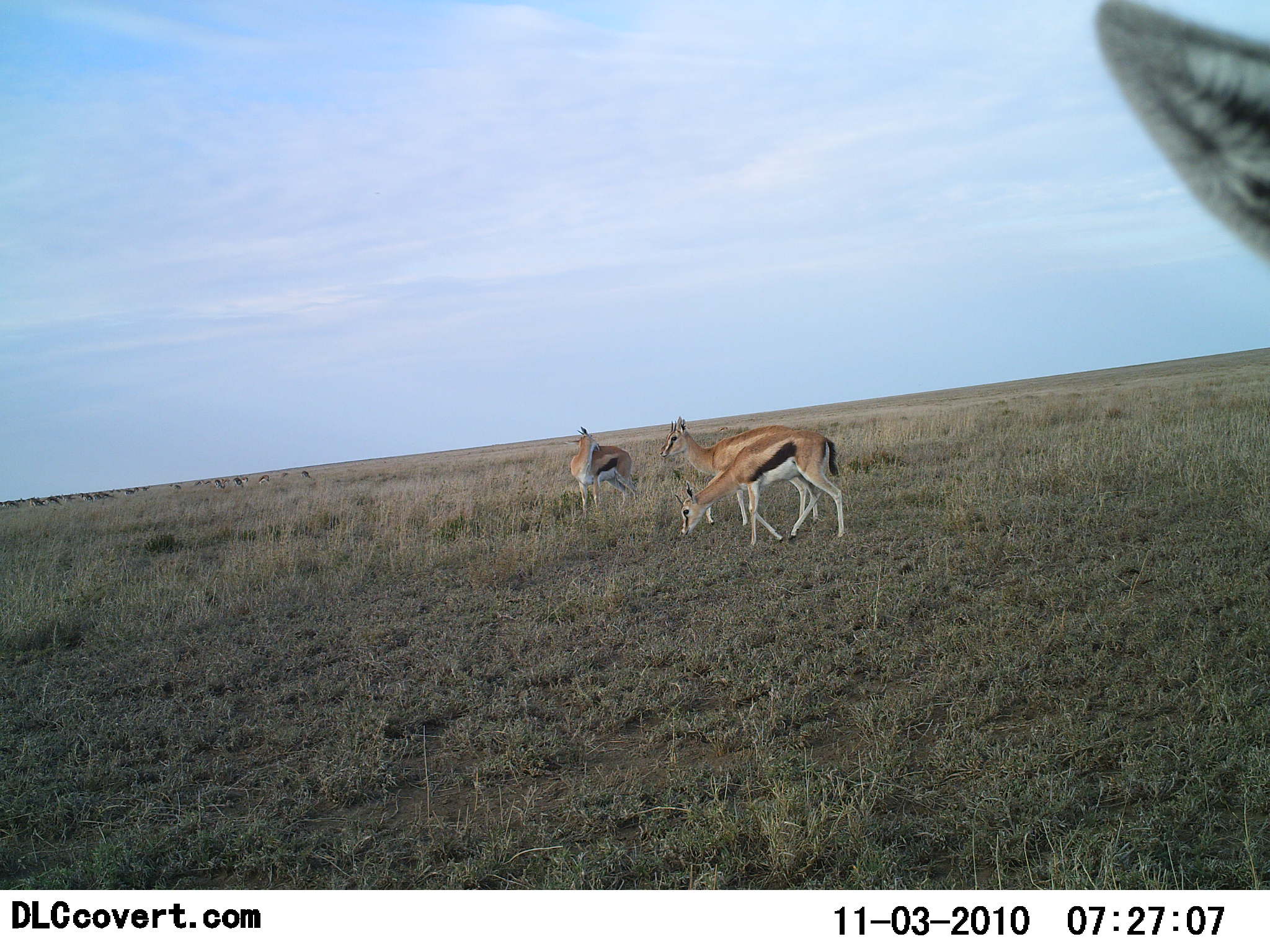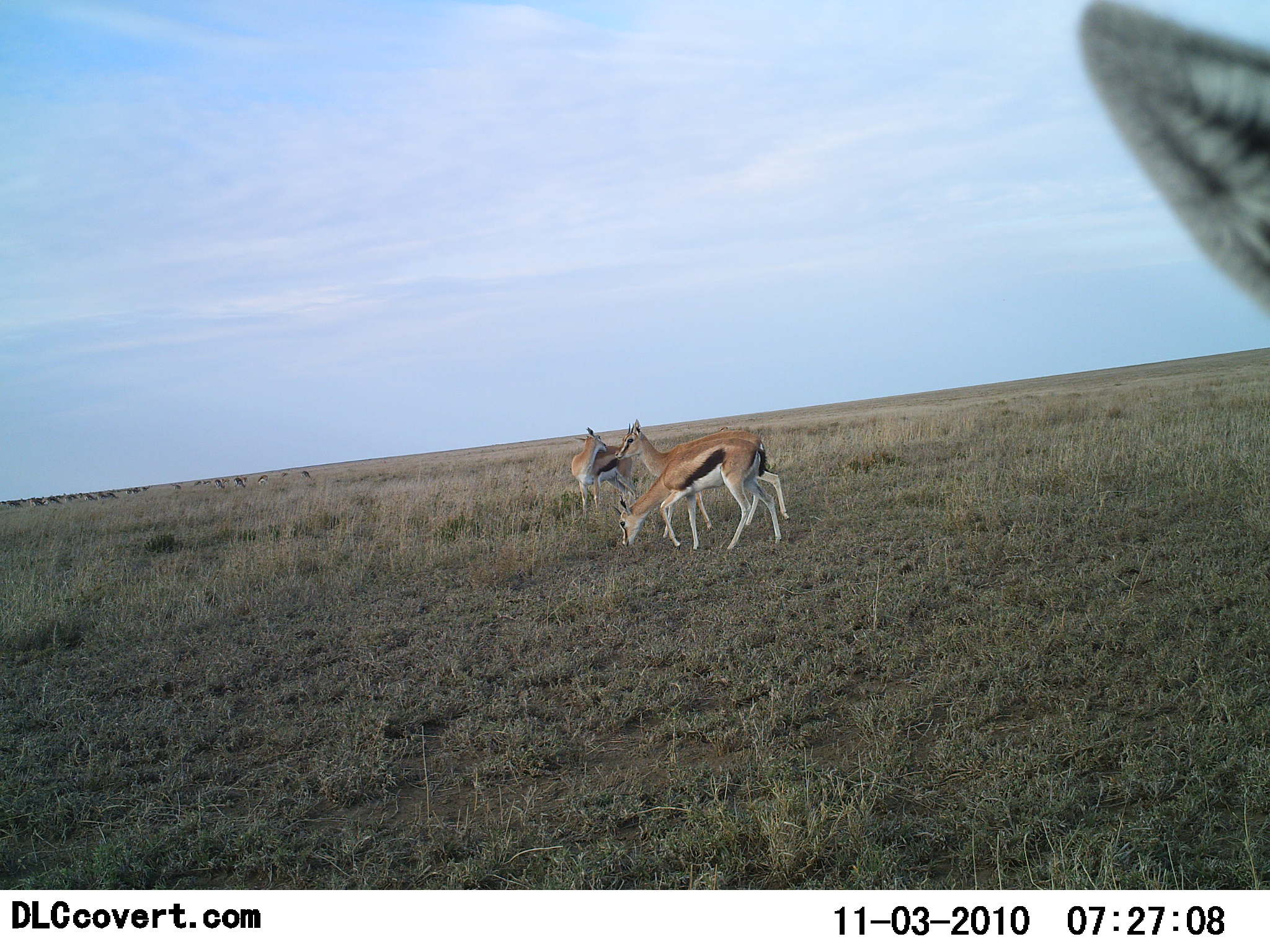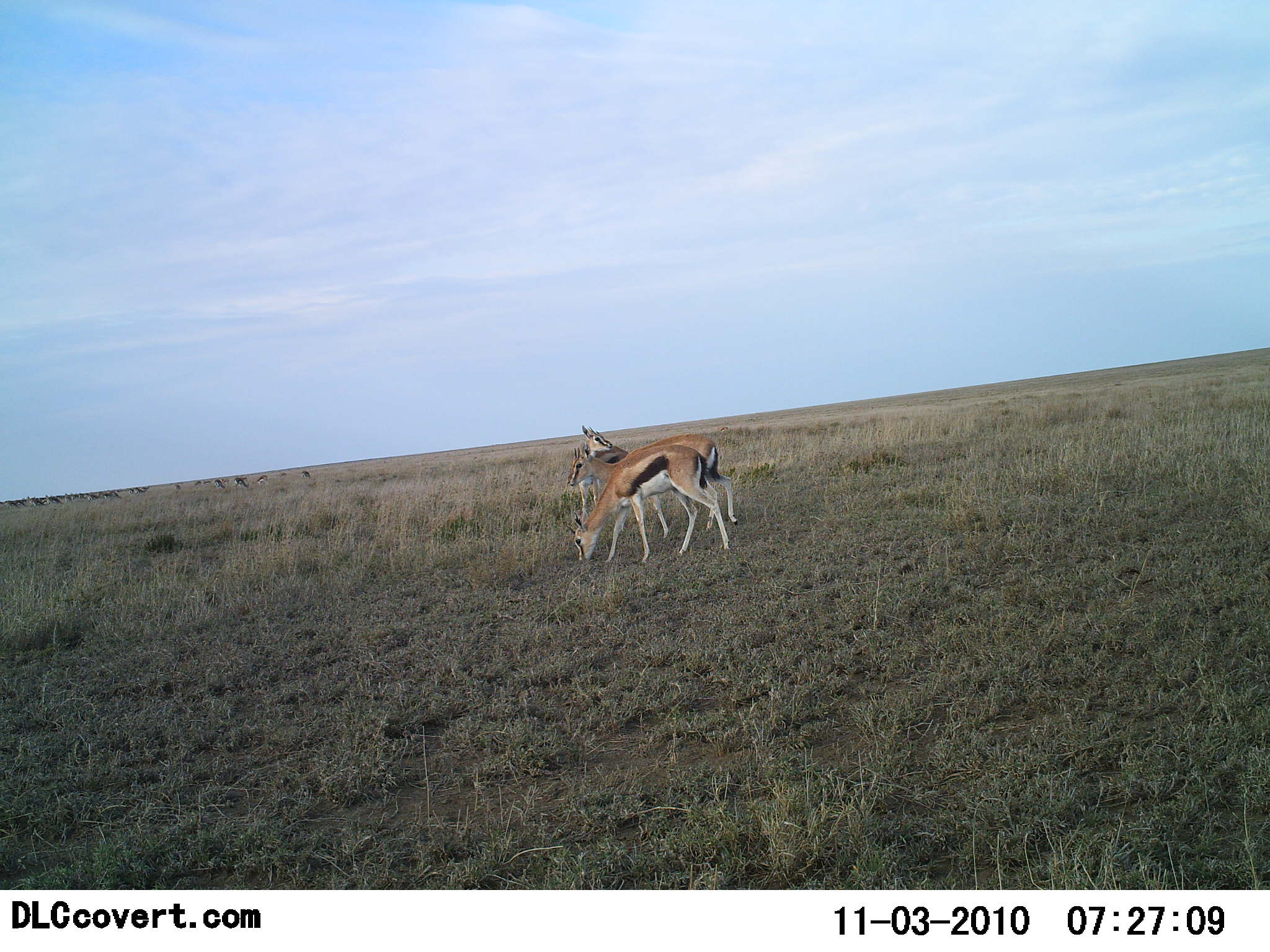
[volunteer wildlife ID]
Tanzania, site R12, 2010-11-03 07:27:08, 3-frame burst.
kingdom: Animalia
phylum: Chordata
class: Mammalia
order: Artiodactyla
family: Bovidae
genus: Eudorcas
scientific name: Eudorcas thomsonii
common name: thomson's gazelle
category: gazellethomsons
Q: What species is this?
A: Gazellethomsons (thomson's gazelle) (Eudorcas thomsonii).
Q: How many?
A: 4.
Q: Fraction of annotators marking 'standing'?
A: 57%.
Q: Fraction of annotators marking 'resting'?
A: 0%.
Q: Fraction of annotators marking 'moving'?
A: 57%.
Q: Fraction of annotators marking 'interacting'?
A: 7%.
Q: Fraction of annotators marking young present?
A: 0%.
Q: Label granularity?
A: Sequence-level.